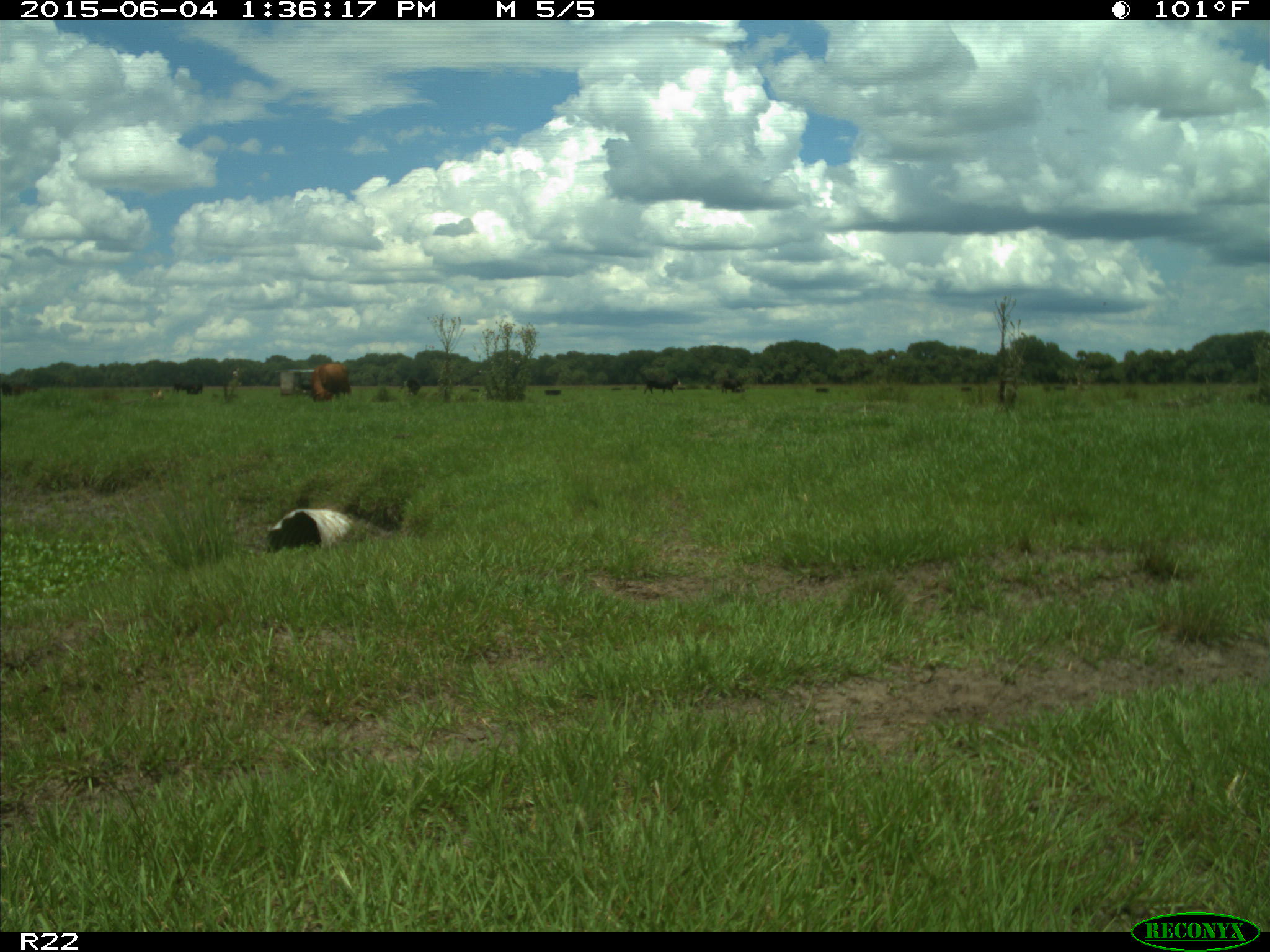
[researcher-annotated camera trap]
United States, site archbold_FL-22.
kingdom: Animalia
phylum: Chordata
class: Mammalia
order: Artiodactyla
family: Bovidae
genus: Bos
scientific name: Bos taurus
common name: domestic cow